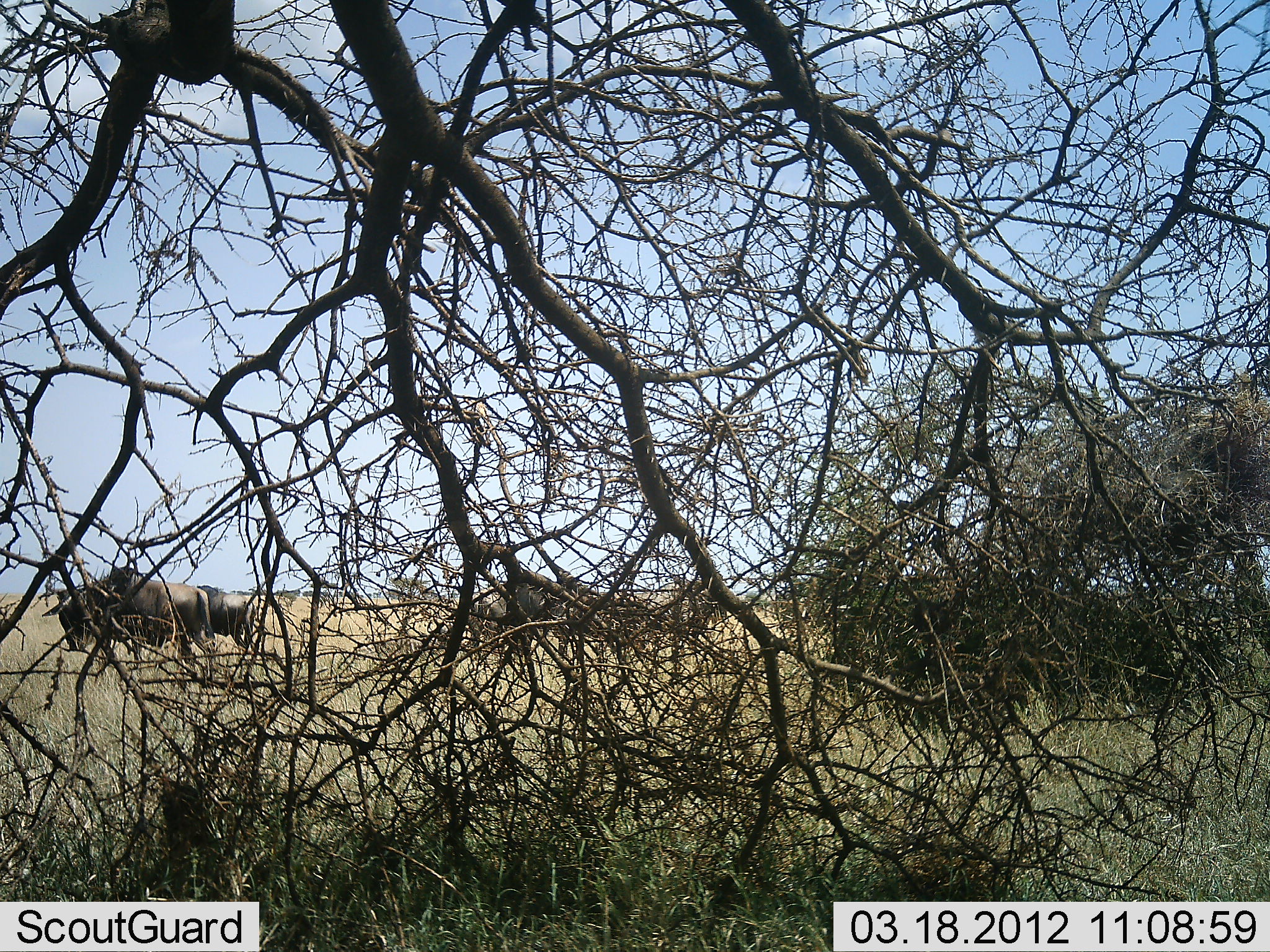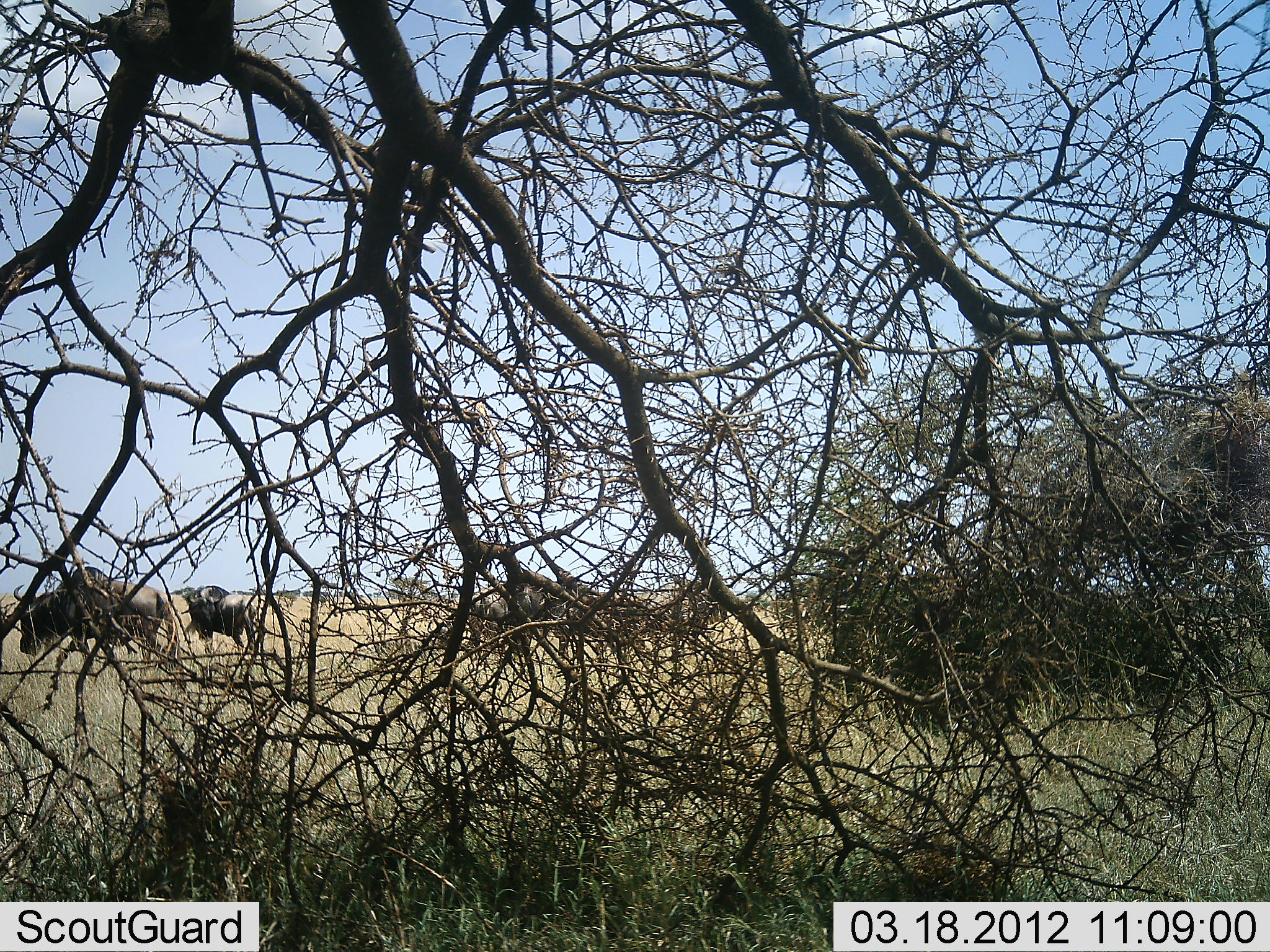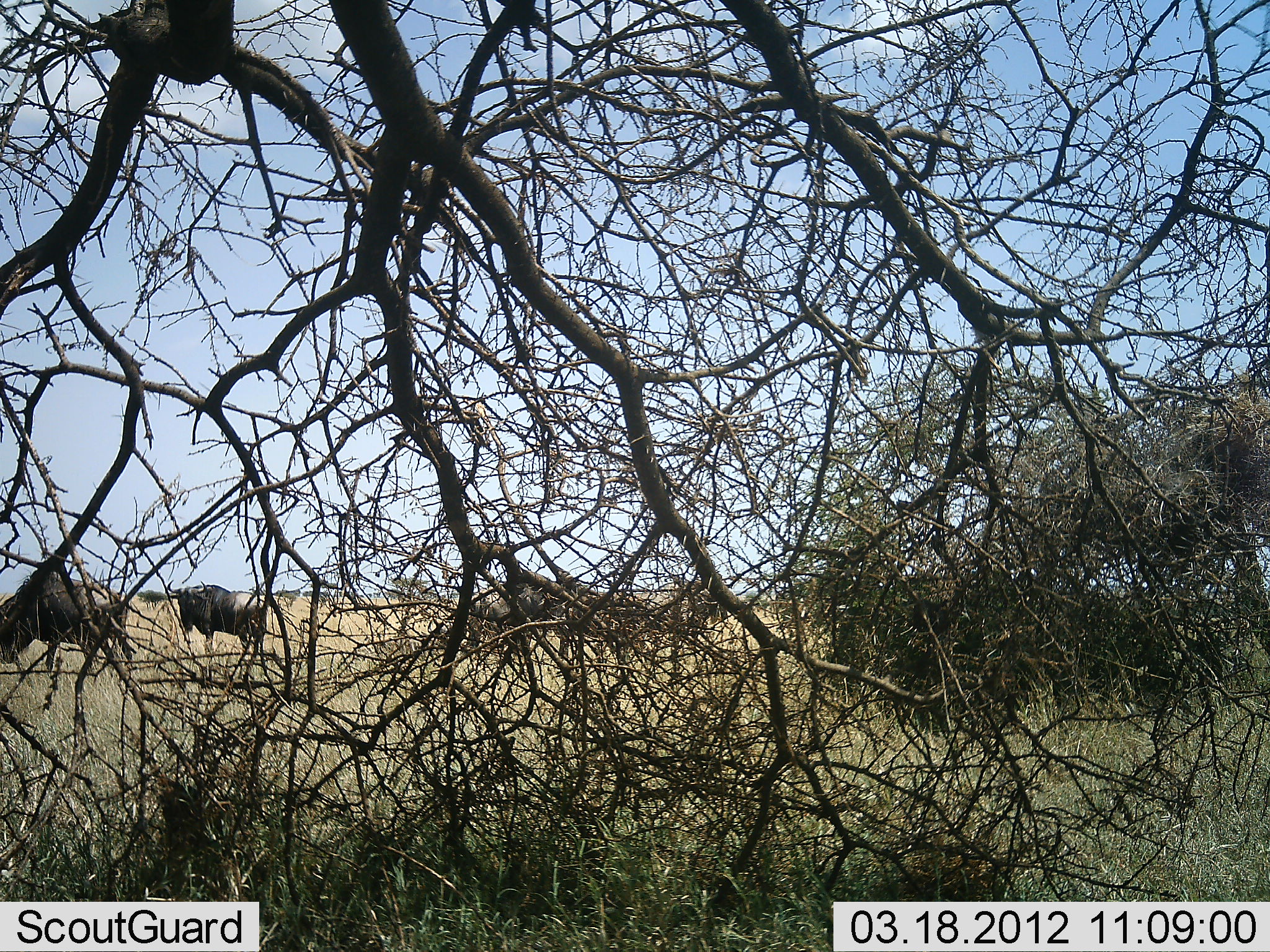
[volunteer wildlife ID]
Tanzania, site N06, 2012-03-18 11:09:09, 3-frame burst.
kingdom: Animalia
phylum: Chordata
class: Mammalia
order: Artiodactyla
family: Bovidae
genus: Connochaetes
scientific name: Connochaetes taurinus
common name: blue wildebeest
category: wildebeest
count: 4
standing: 42%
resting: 0%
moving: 83%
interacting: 0%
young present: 0%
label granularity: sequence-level